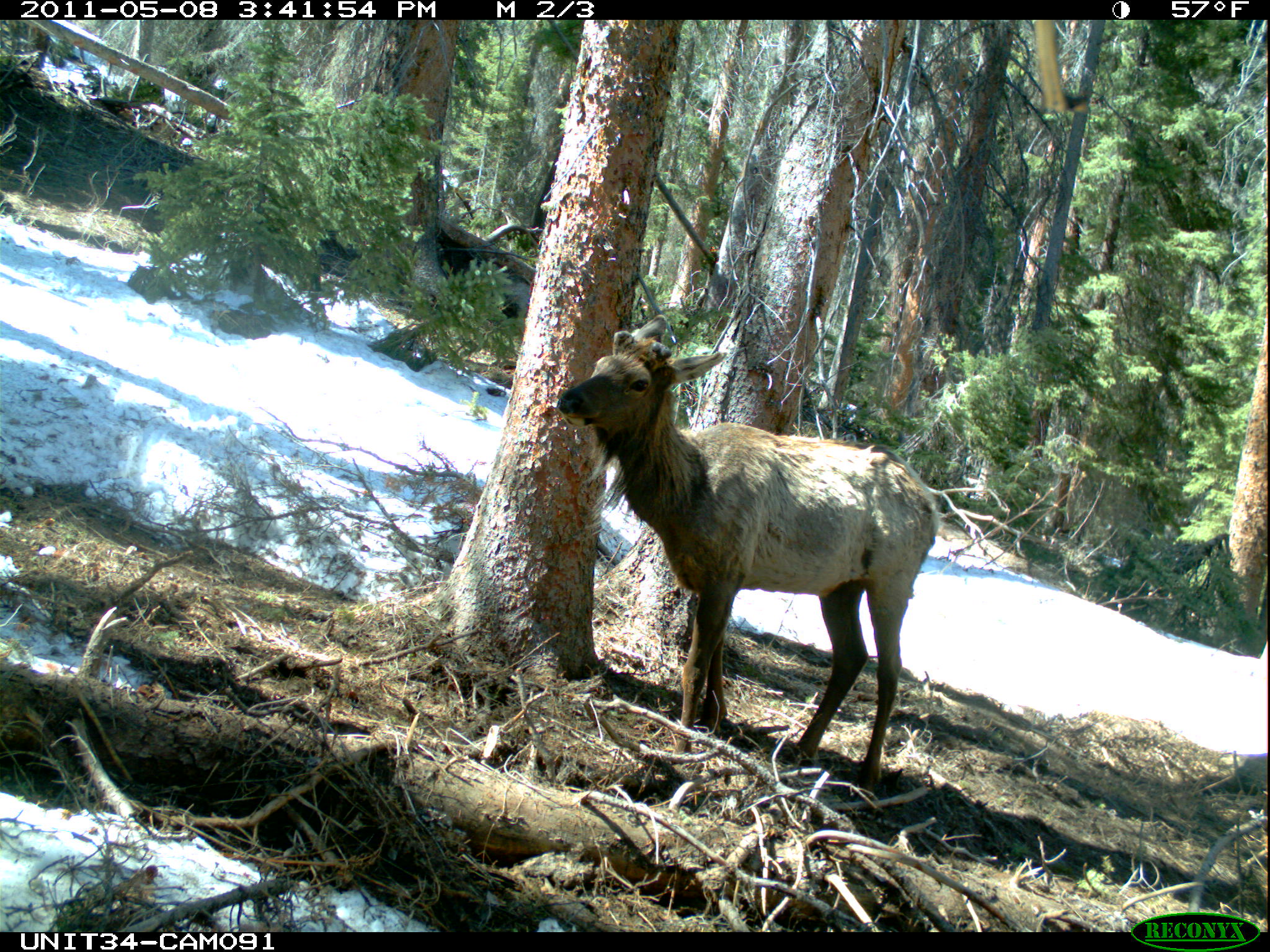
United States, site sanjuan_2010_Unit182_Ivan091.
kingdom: Animalia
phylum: Chordata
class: Mammalia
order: Artiodactyla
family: Cervidae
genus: Cervus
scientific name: Cervus elaphus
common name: red deer